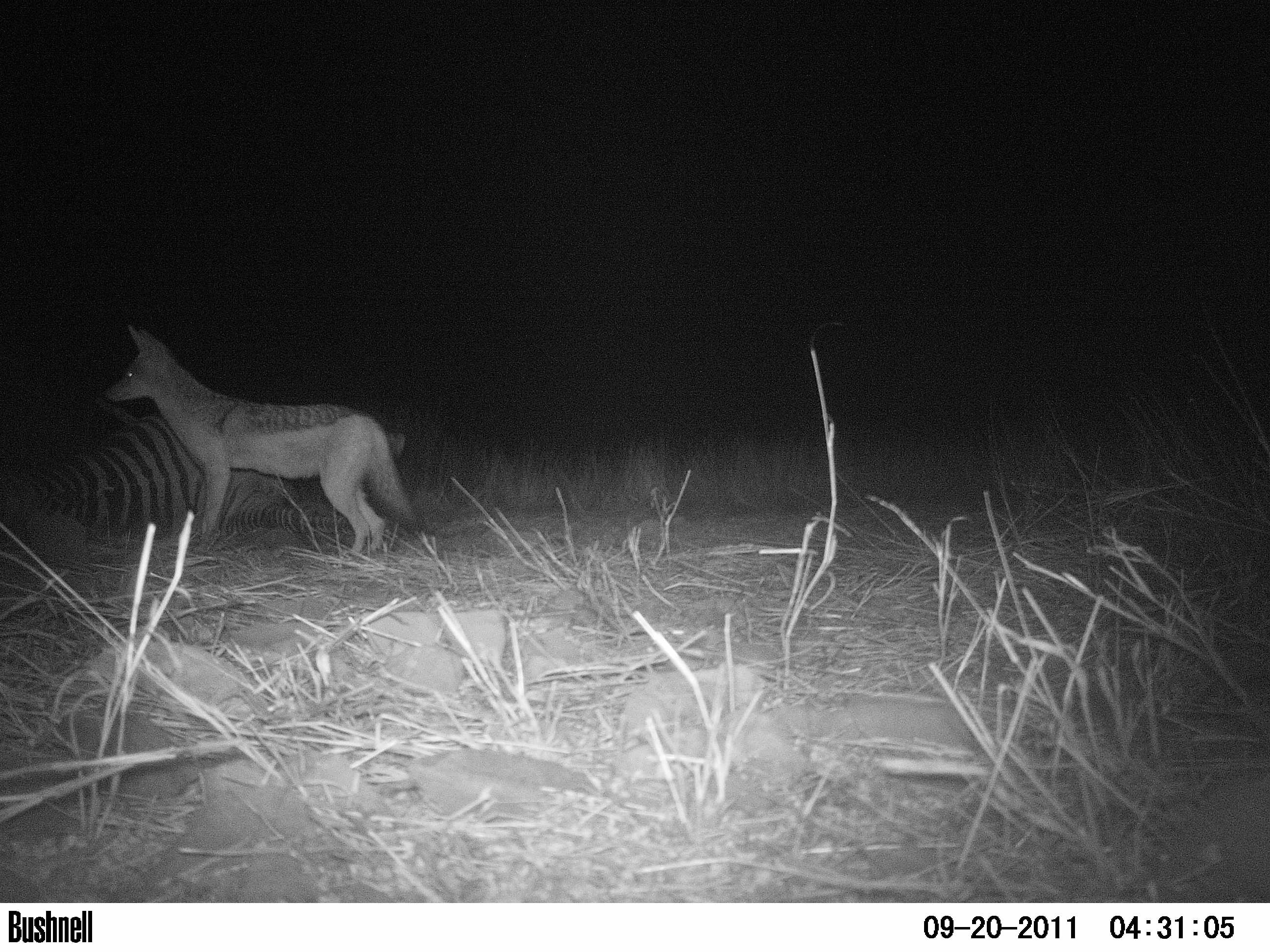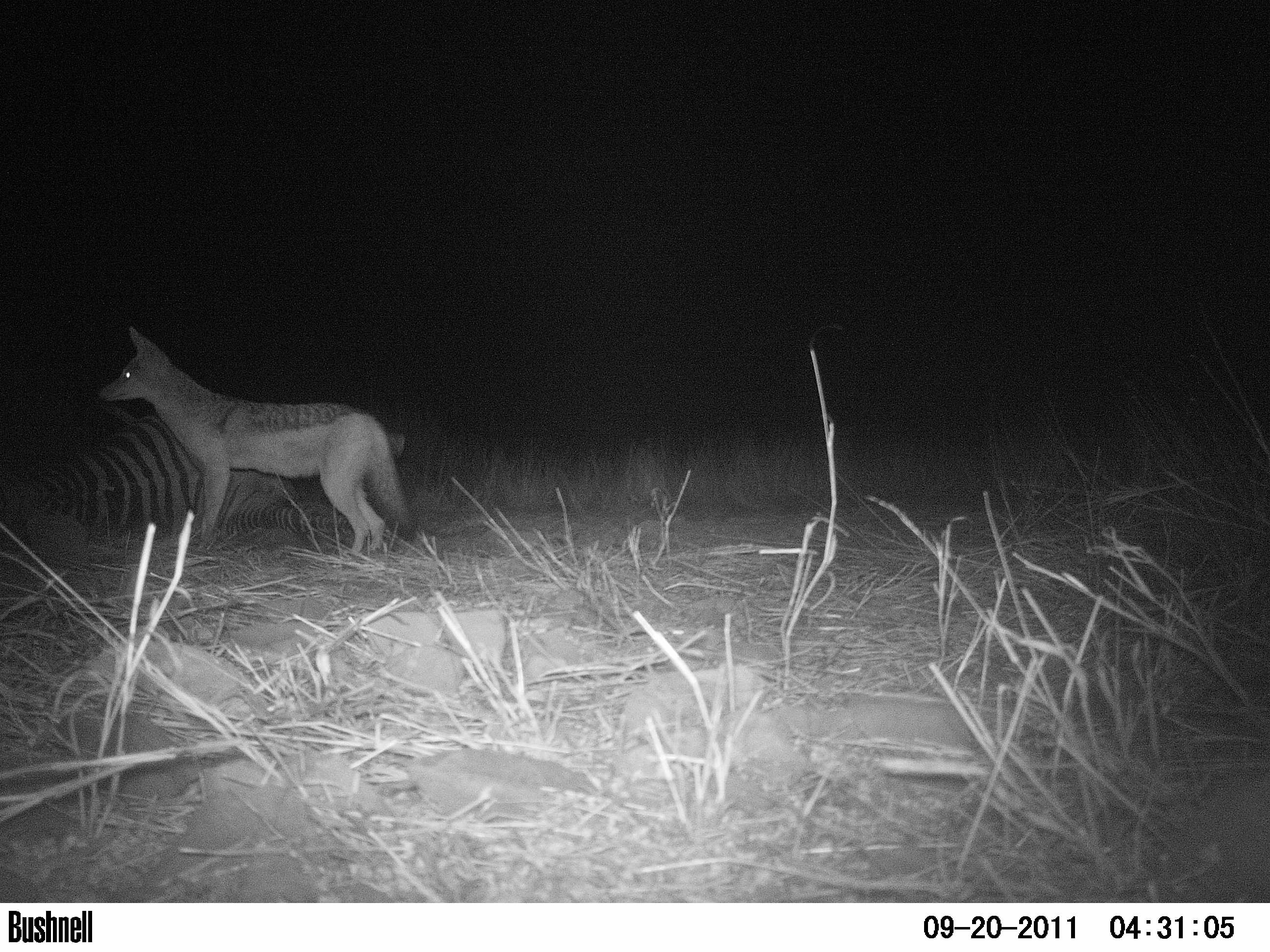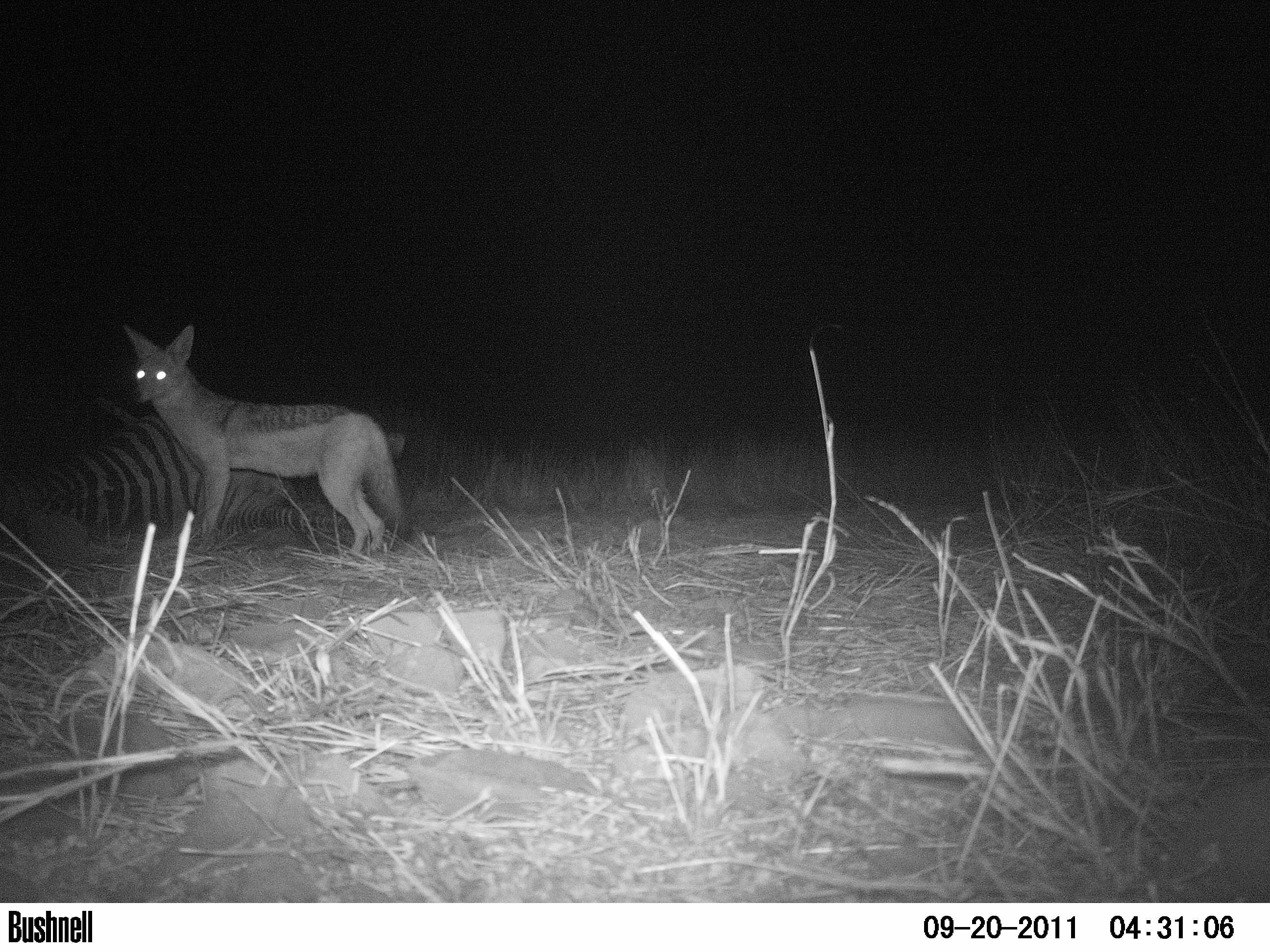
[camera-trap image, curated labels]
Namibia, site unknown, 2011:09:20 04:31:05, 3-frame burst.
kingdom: Animalia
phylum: Chordata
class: Mammalia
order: Carnivora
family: Canidae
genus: Lupulella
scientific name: Lupulella mesomelas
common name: black-backed jackal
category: canis mesomelas